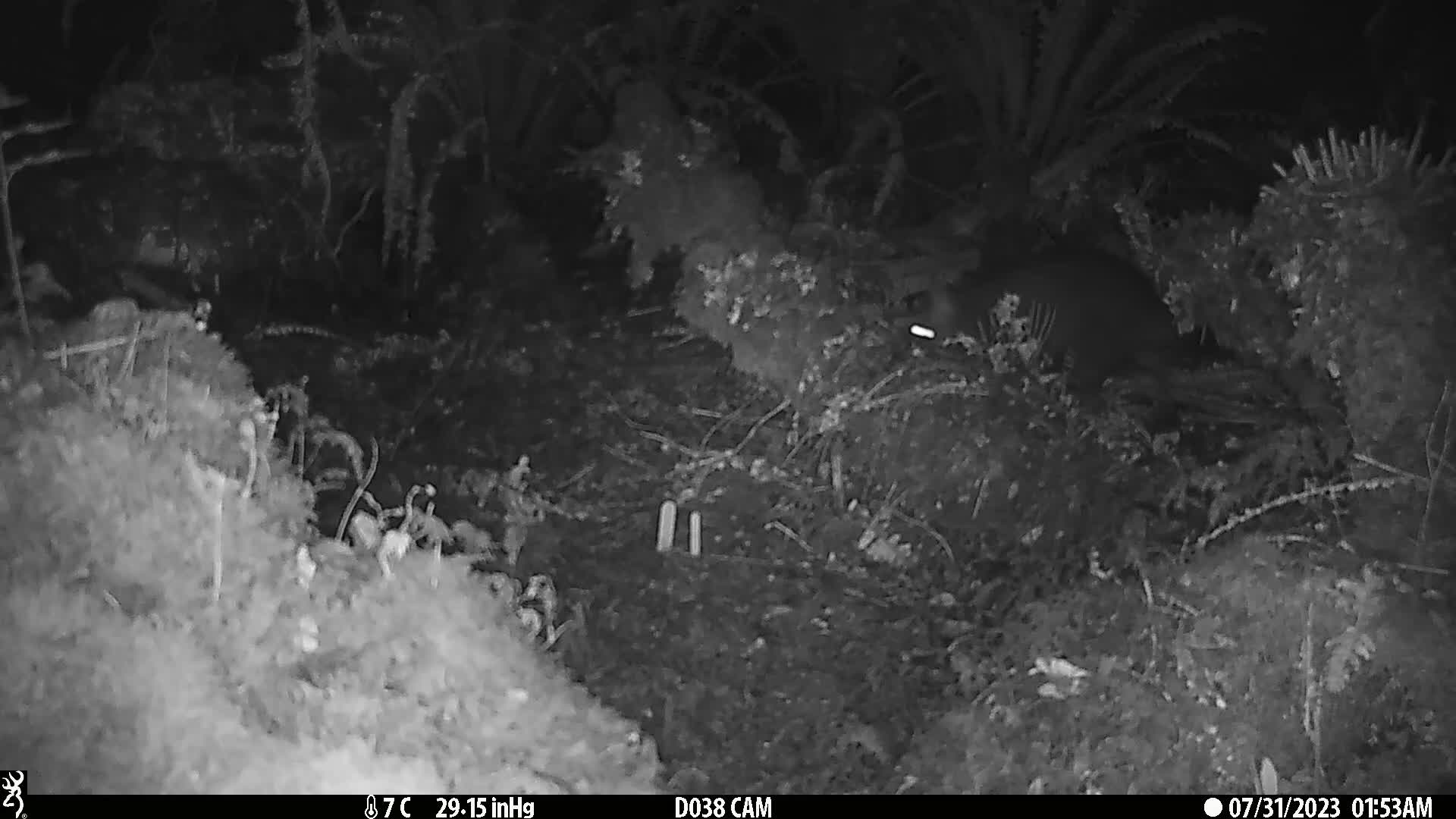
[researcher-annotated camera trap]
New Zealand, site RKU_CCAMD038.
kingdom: Animalia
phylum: Chordata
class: Mammalia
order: Diprotodontia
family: Phalangeridae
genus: Trichosurus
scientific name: Trichosurus vulpecula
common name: common brushtail possum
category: possum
Possum (common brushtail possum) (Trichosurus vulpecula).